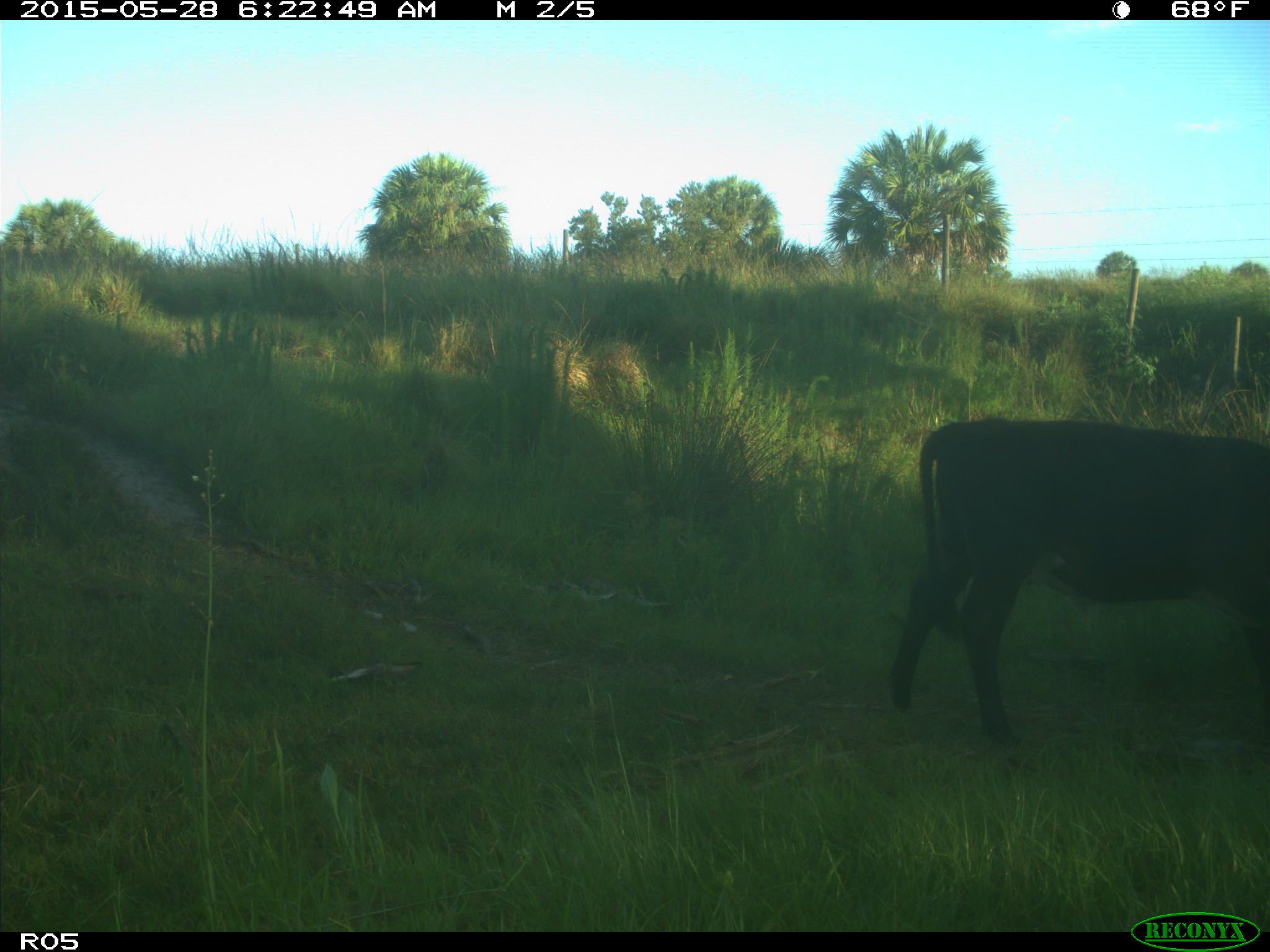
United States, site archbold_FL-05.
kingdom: Animalia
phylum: Chordata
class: Mammalia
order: Artiodactyla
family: Bovidae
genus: Bos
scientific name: Bos taurus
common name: domestic cow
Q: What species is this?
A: Bos taurus (domestic cow).